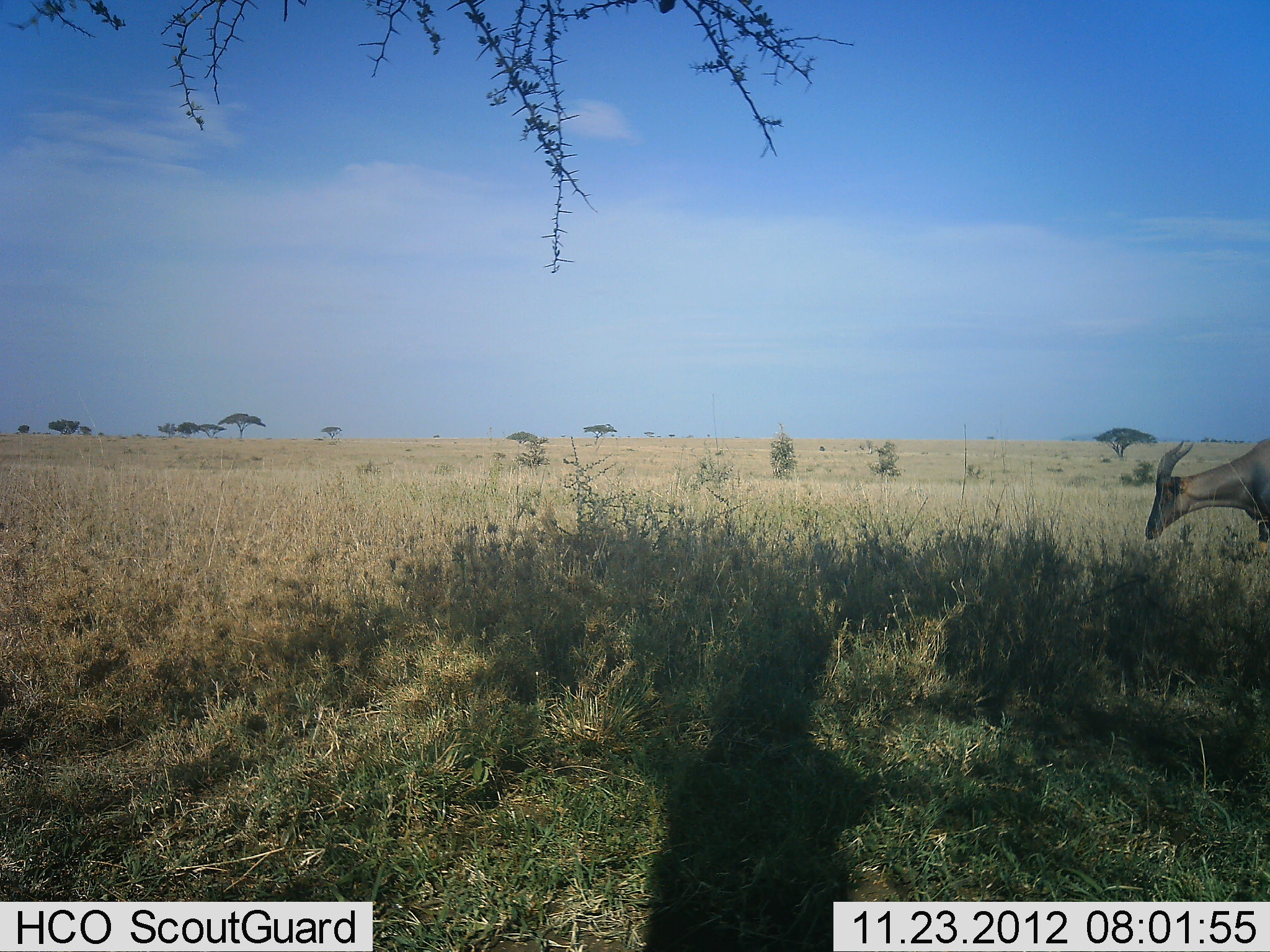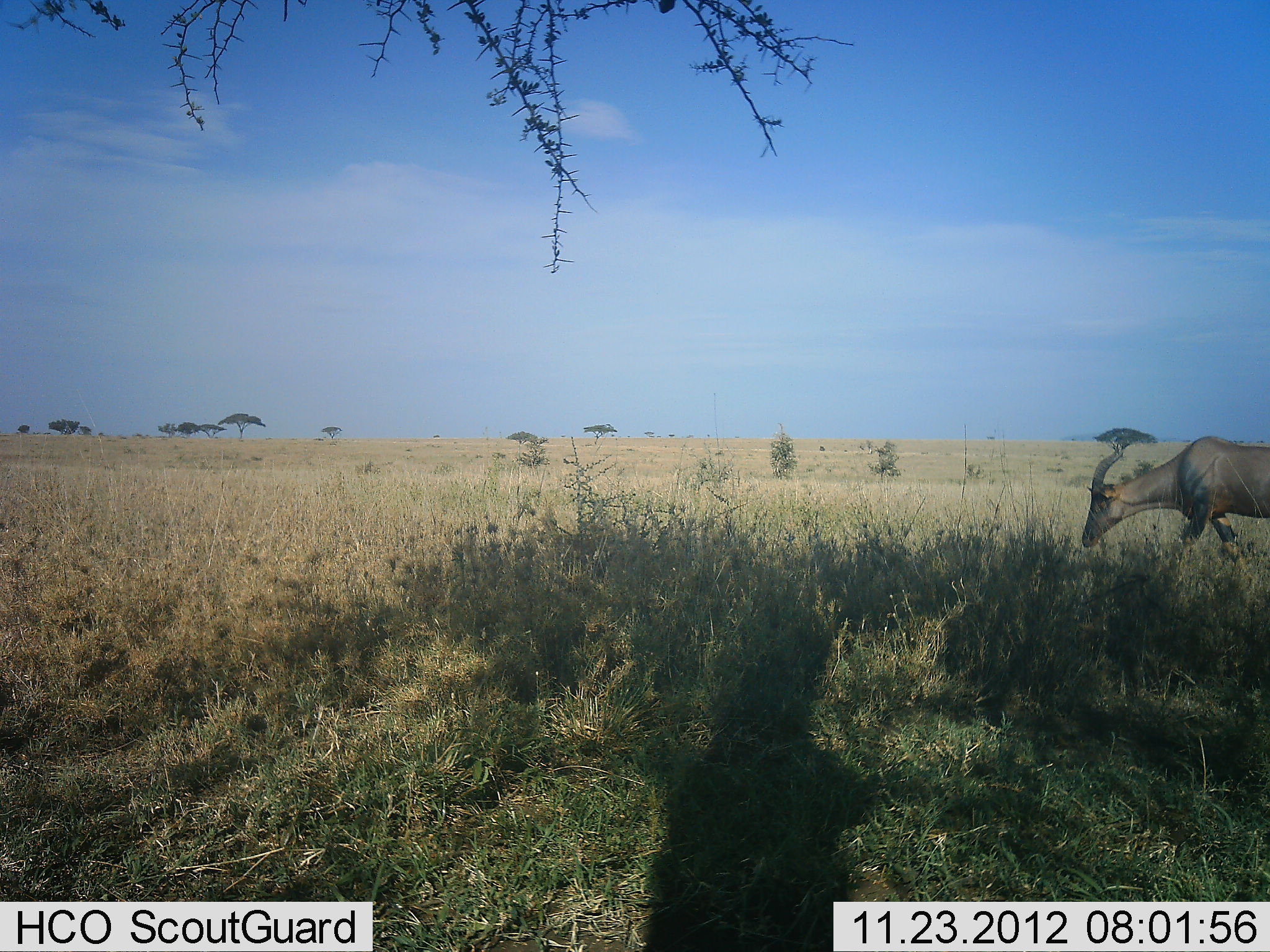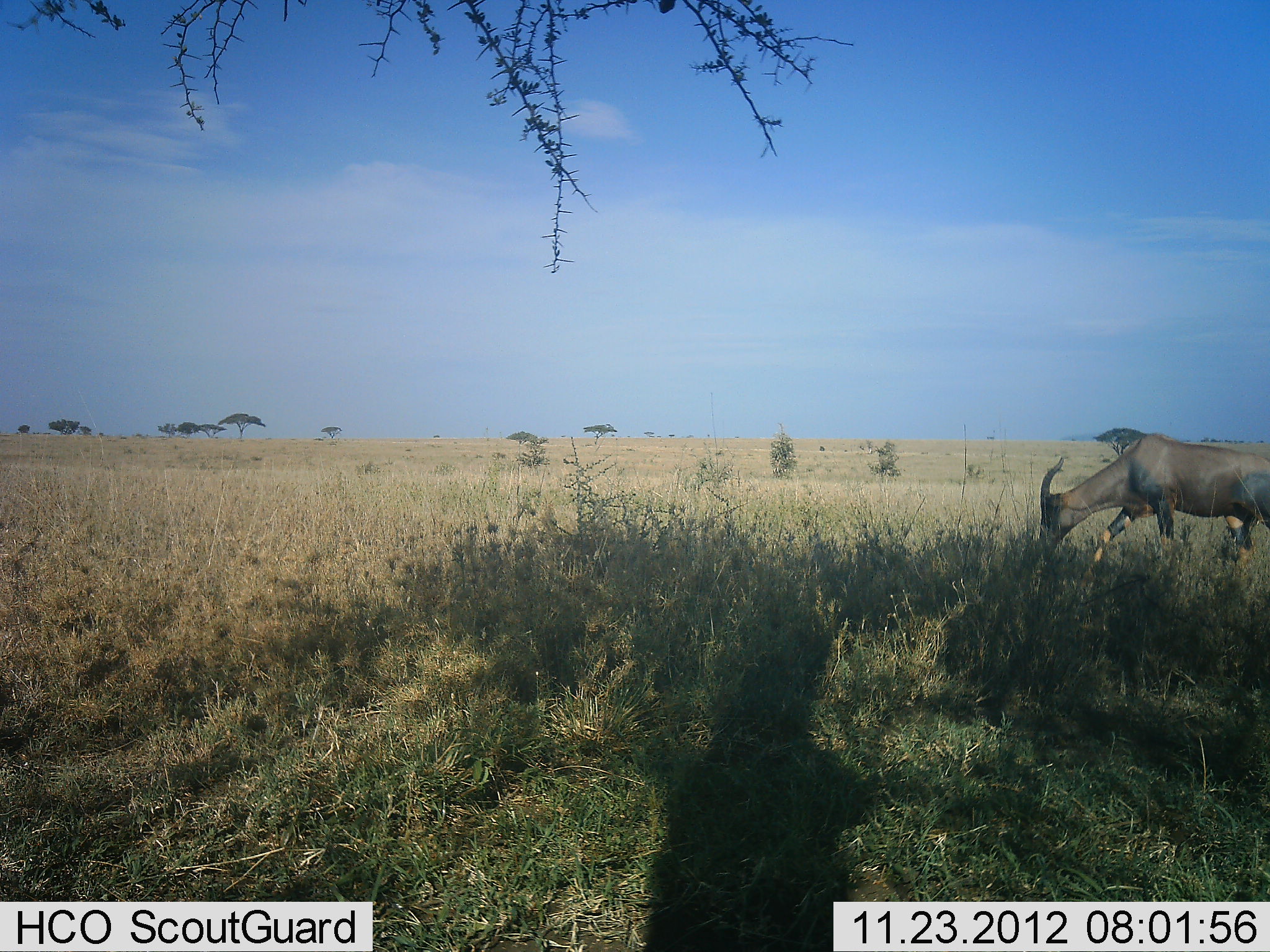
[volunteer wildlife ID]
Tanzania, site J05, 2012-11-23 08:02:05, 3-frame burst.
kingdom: Animalia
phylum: Chordata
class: Mammalia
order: Artiodactyla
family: Bovidae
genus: Damaliscus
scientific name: Damaliscus lunatus jimela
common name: topi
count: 1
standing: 20%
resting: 0%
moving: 80%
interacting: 0%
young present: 0%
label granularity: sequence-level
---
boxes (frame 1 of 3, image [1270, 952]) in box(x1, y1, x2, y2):
animal: box(1143, 435, 1270, 555)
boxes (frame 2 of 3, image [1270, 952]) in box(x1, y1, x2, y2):
animal: box(1080, 433, 1270, 583)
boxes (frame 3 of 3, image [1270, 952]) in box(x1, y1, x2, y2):
animal: box(1036, 432, 1270, 607)